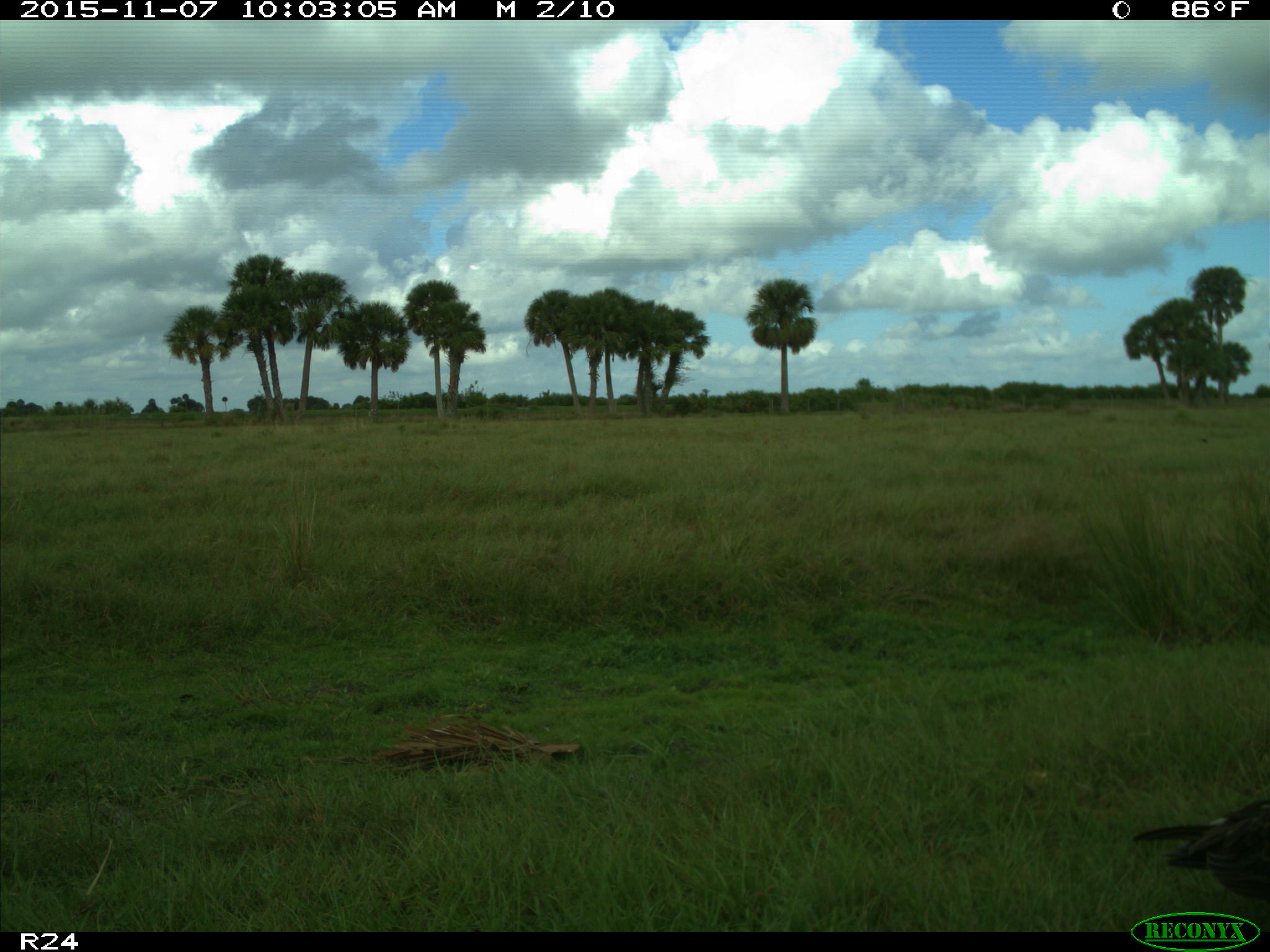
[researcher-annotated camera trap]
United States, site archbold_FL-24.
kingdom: Animalia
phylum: Chordata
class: Aves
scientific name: Aves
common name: birds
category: unidentified bird